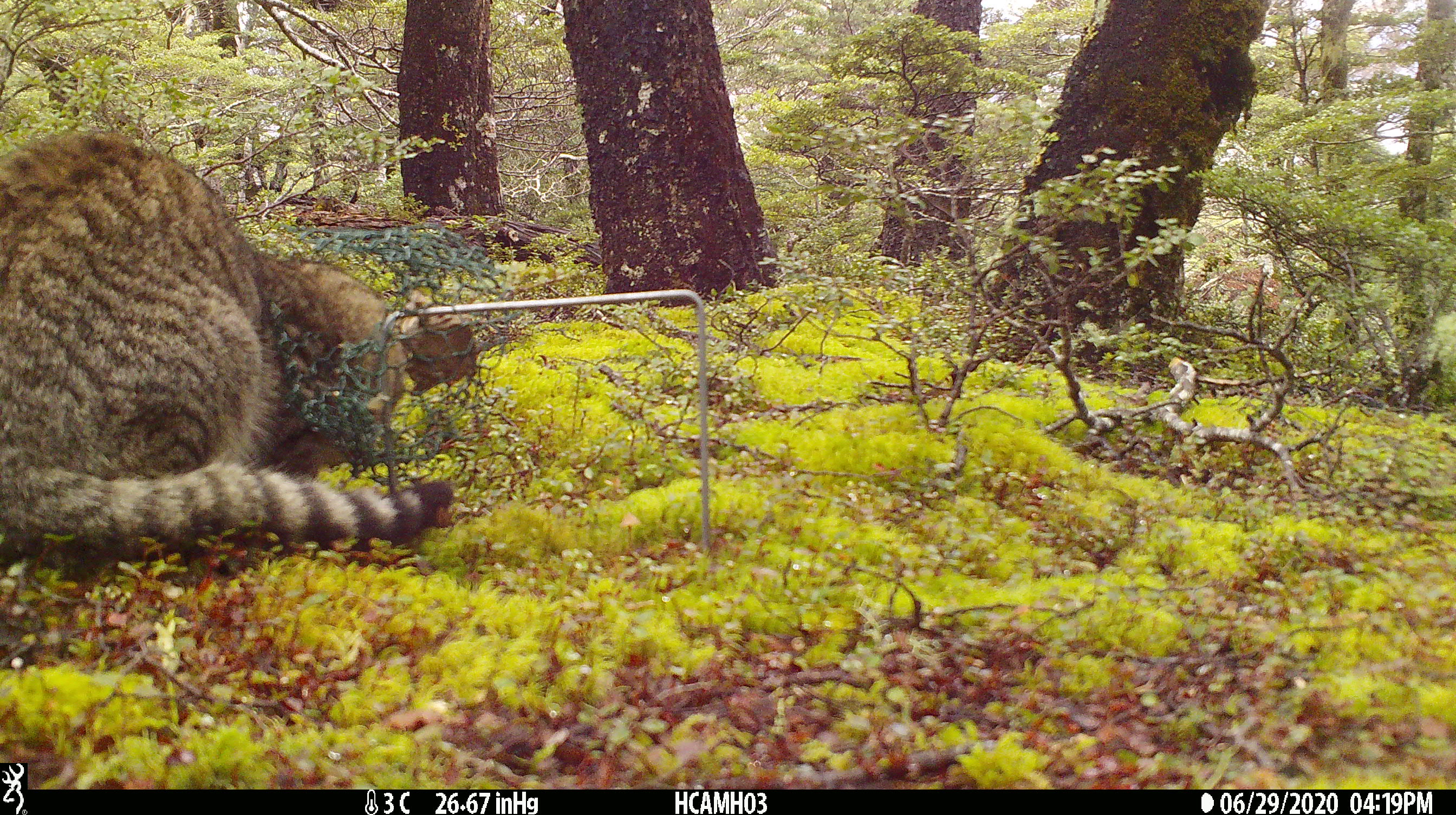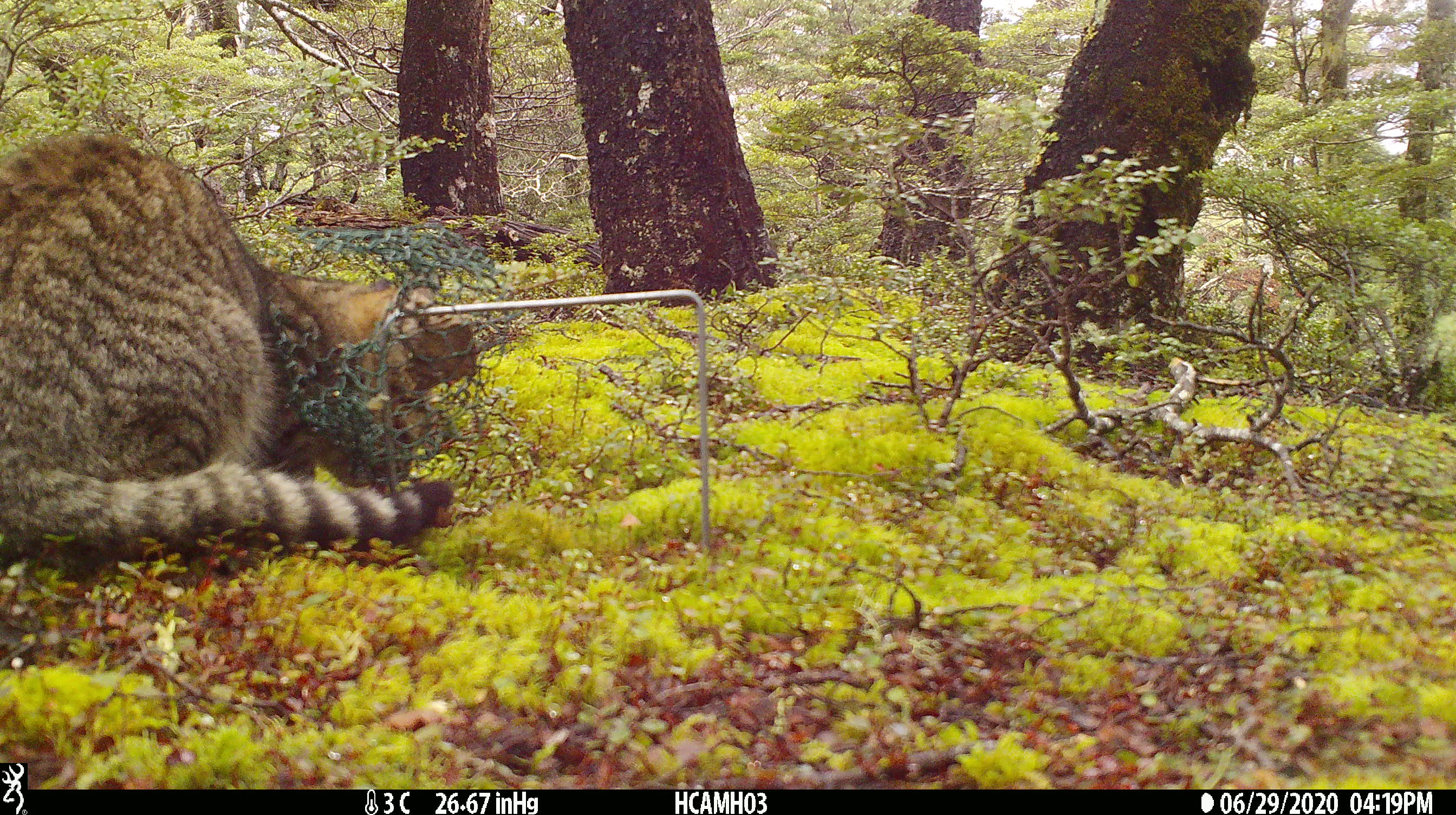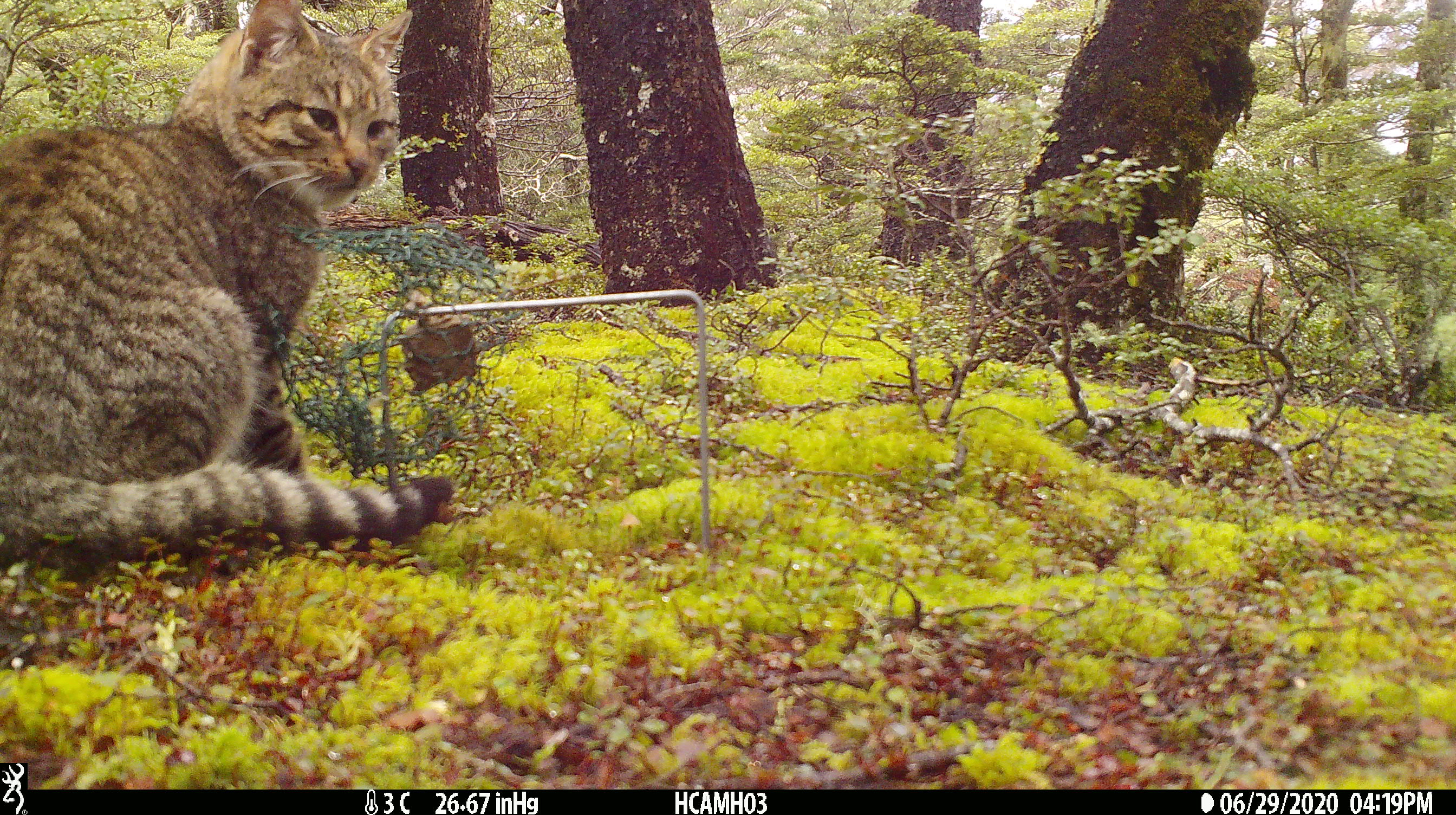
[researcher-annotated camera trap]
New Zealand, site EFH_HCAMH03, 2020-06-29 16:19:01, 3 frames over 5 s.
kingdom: Animalia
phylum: Chordata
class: Mammalia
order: Carnivora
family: Felidae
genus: Felis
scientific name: Felis catus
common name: domestic cat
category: cat